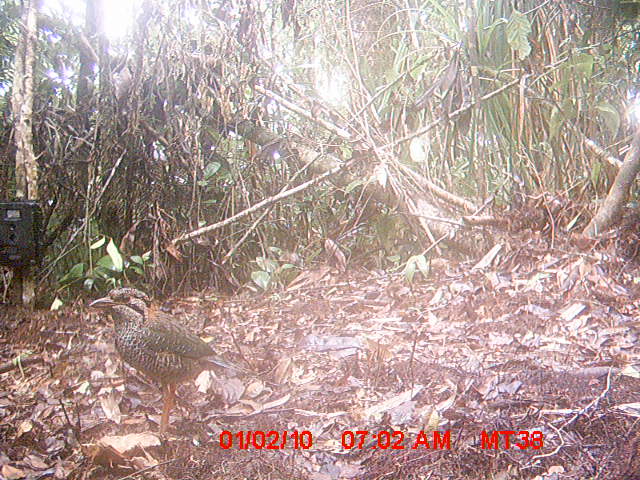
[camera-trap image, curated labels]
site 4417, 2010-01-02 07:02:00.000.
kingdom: Animalia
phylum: Chordata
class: Aves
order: Coraciiformes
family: Brachypteraciidae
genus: Brachypteracias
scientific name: Brachypteracias squamiger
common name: scaly ground roller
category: geobiastes squamiger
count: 1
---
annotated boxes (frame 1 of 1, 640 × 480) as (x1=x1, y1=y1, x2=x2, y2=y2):
geobiastes squamiger: (x1=88, y1=285, x2=258, y2=444)